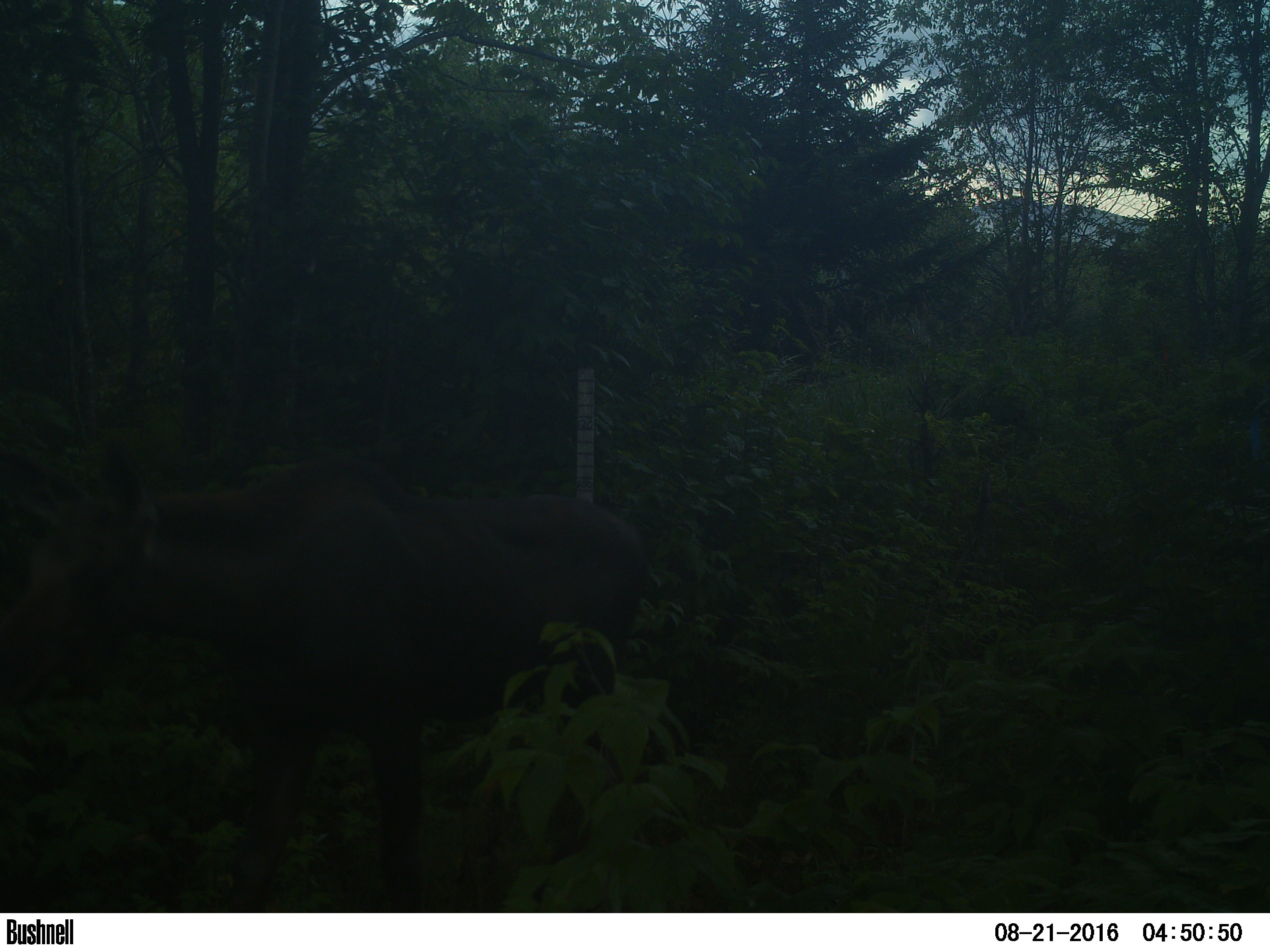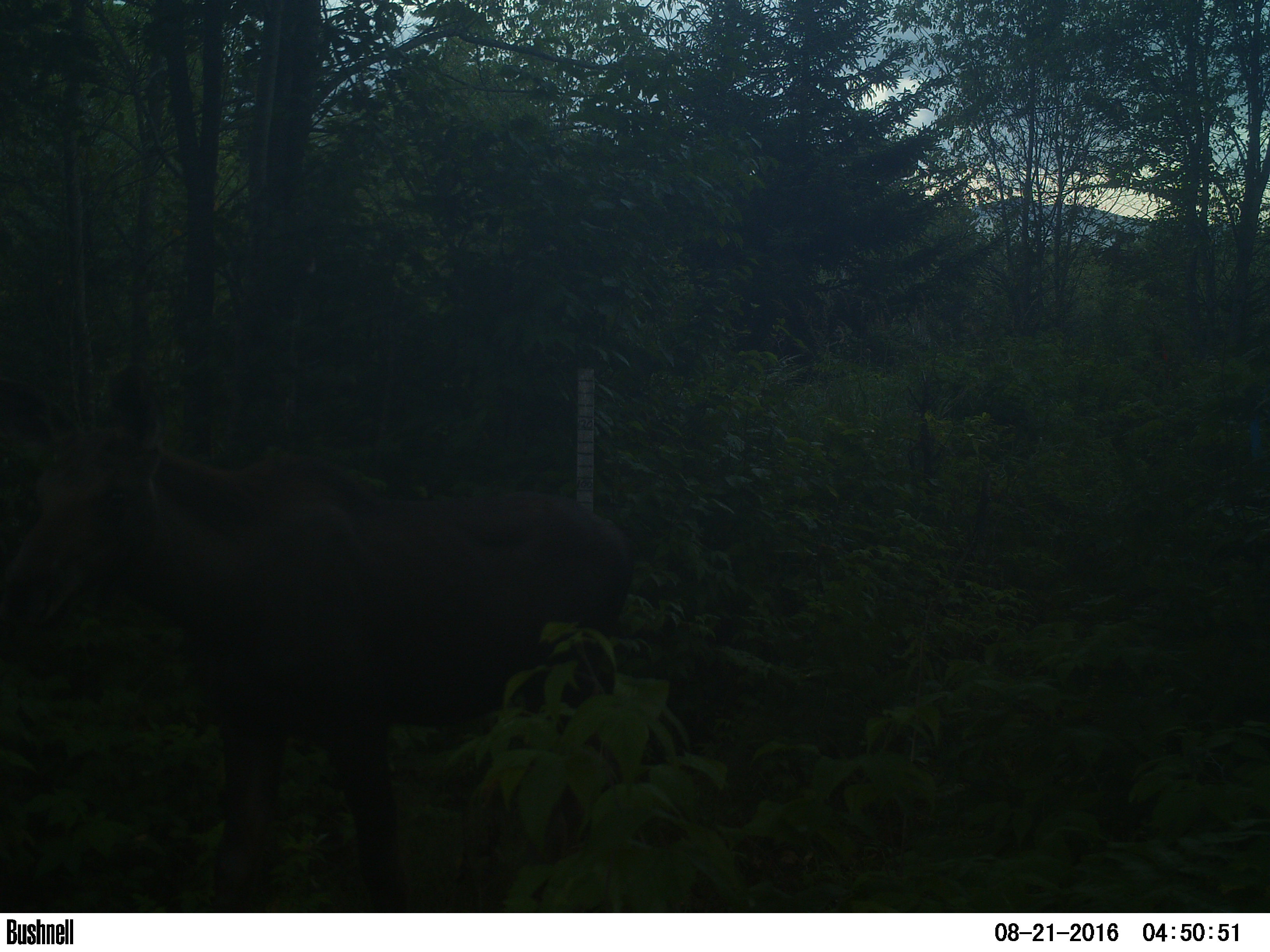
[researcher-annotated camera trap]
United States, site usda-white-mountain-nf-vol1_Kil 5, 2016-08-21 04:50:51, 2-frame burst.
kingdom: Animalia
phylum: Chordata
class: Mammalia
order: Artiodactyla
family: Cervidae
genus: Alces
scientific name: Alces alces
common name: moose